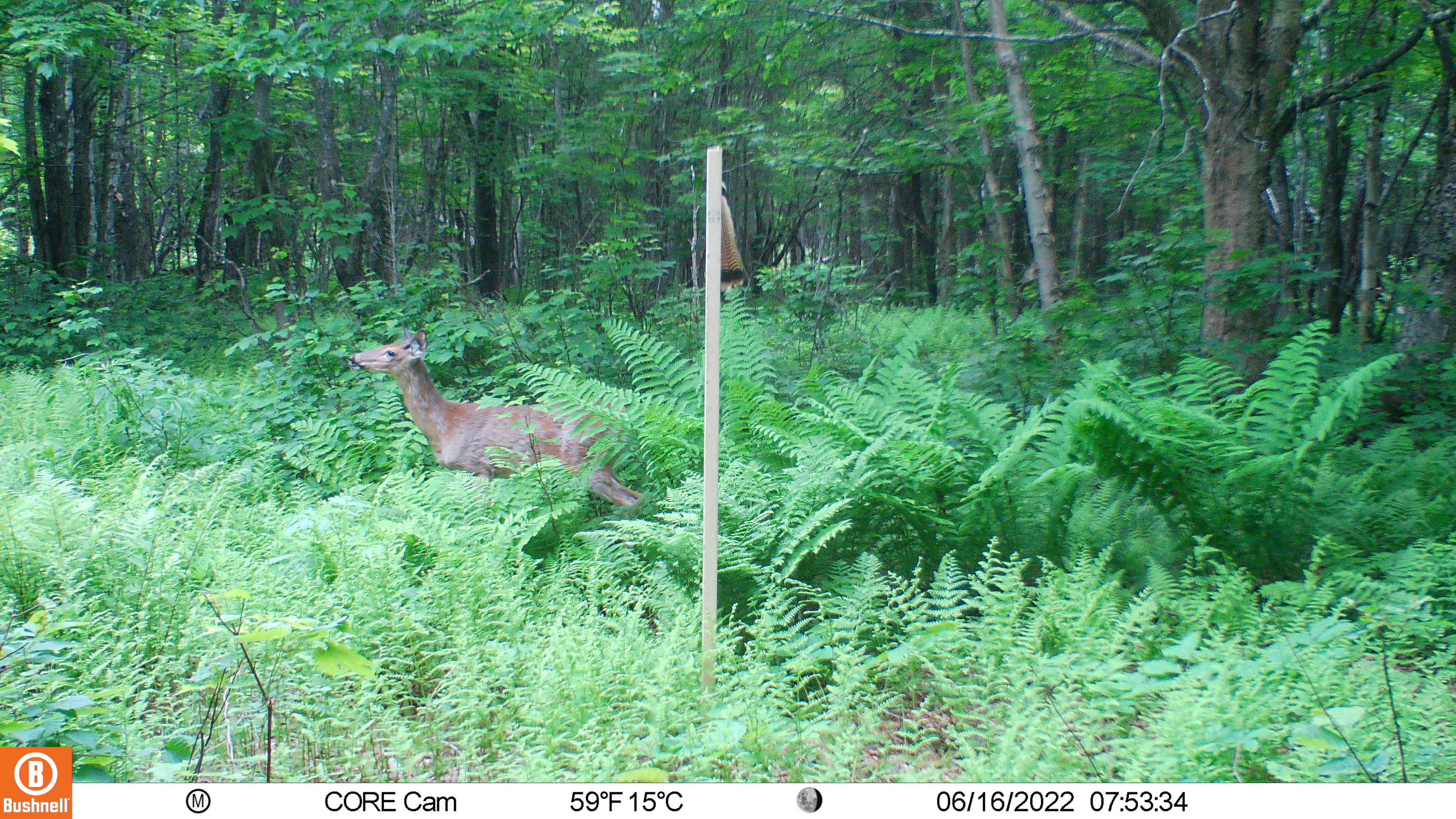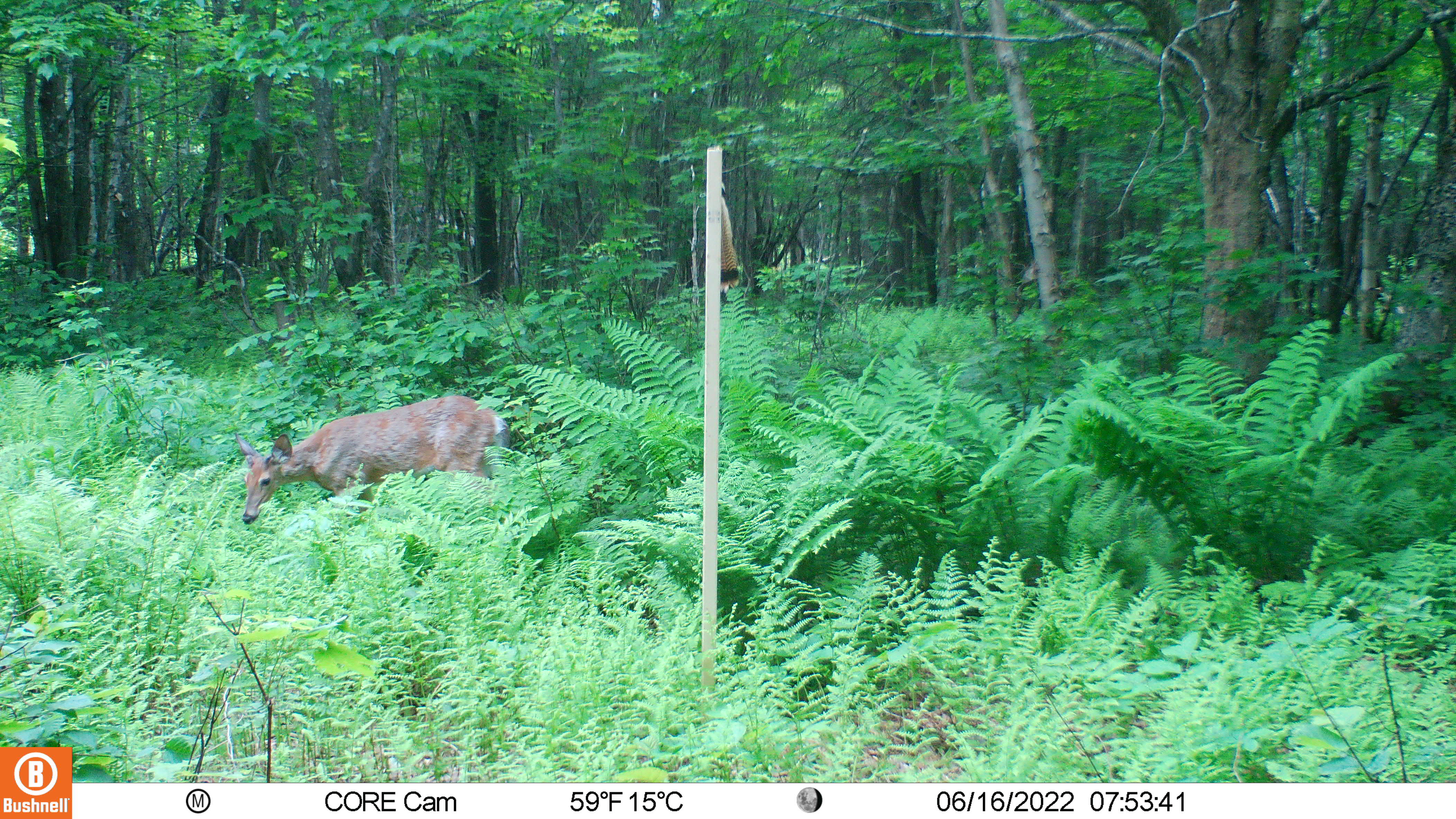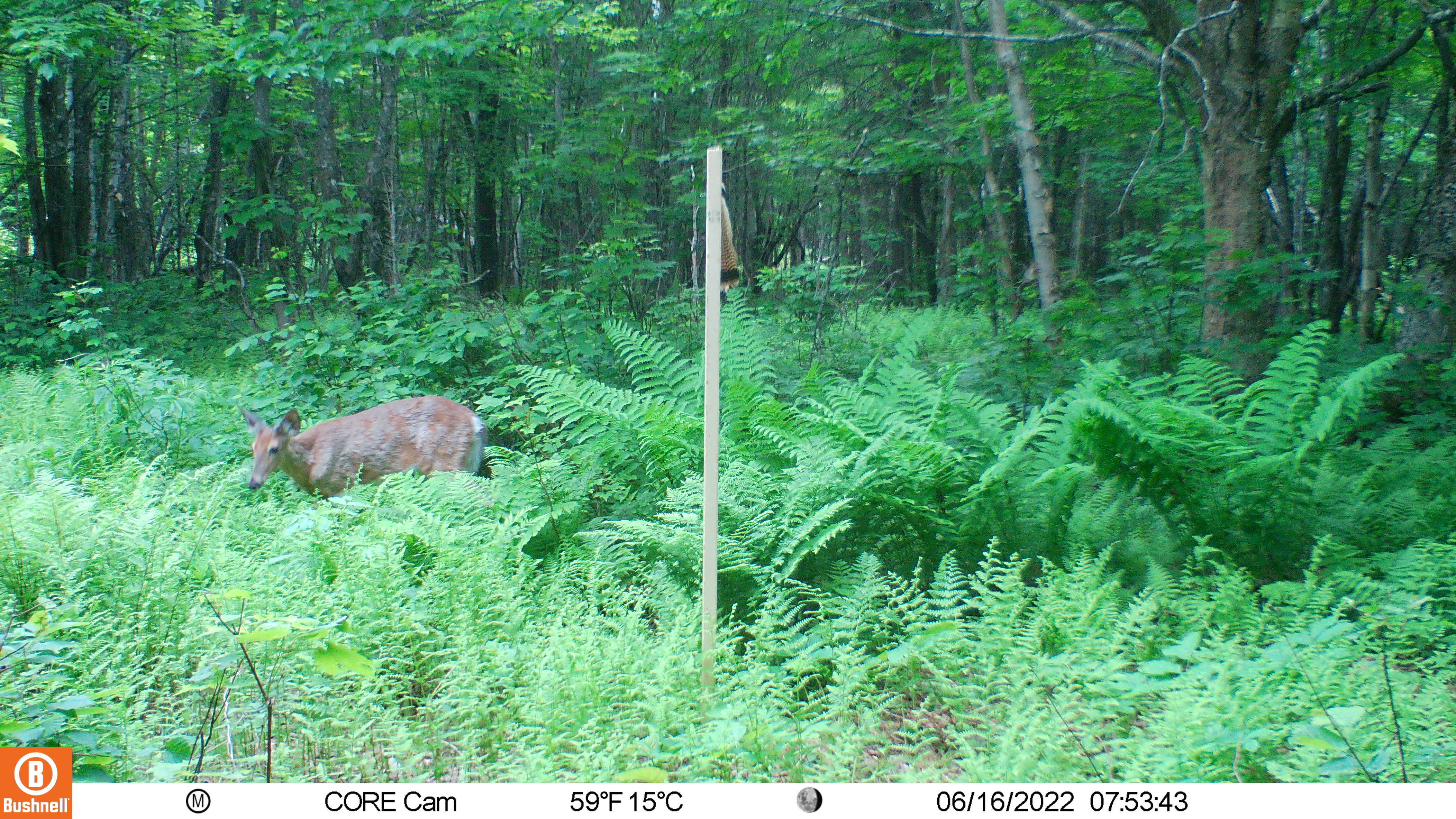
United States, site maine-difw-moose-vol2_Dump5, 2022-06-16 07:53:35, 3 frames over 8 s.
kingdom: Animalia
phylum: Chordata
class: Mammalia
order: Artiodactyla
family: Cervidae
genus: Odocoileus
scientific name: Odocoileus virginianus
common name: white-tailed deer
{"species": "white-tailed deer (Odocoileus virginianus)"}